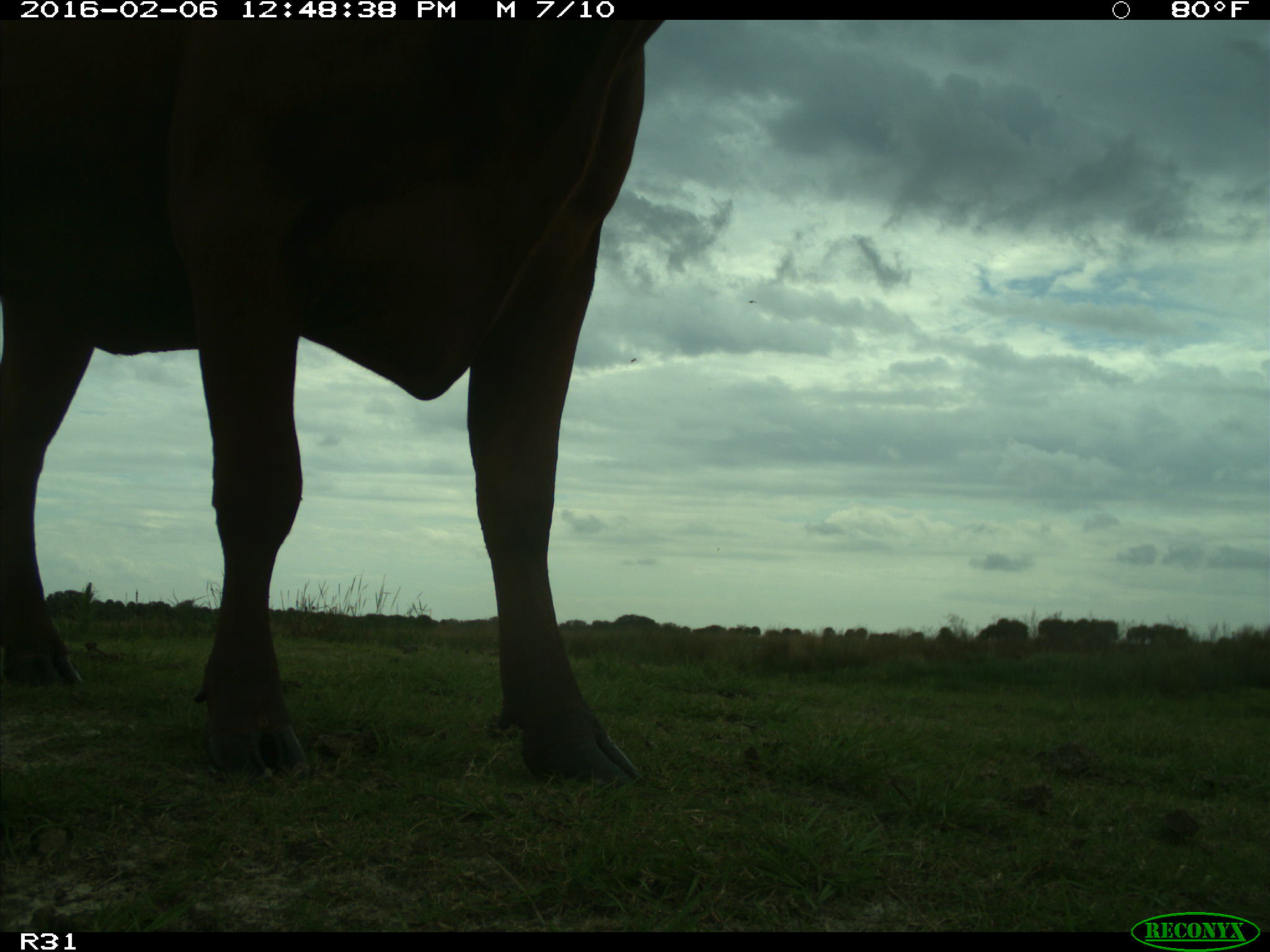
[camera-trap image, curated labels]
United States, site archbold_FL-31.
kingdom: Animalia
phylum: Chordata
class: Mammalia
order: Artiodactyla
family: Bovidae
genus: Bos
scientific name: Bos taurus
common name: domestic cow